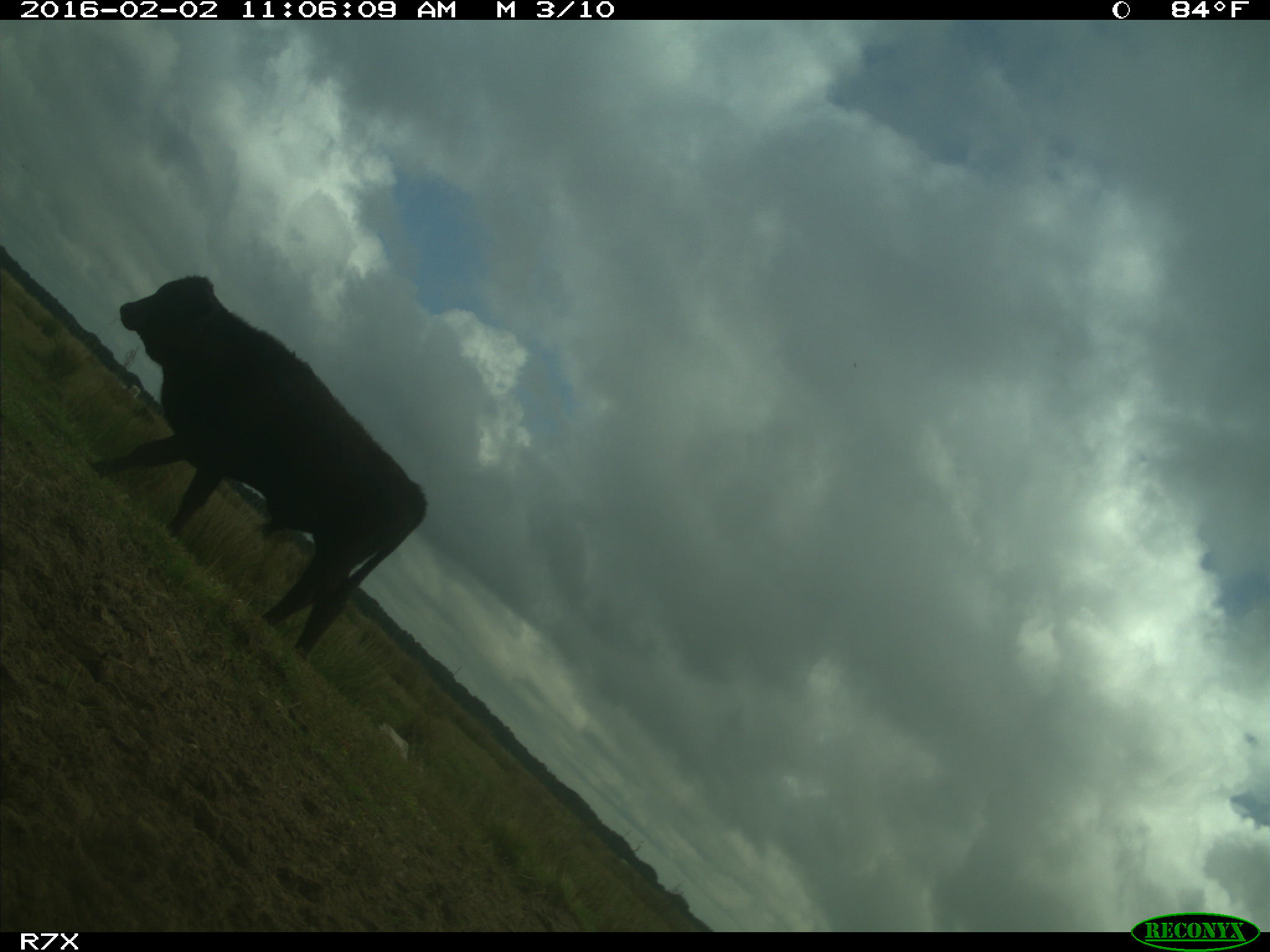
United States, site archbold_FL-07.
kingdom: Animalia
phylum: Chordata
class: Mammalia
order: Artiodactyla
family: Bovidae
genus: Bos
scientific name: Bos taurus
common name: domestic cow